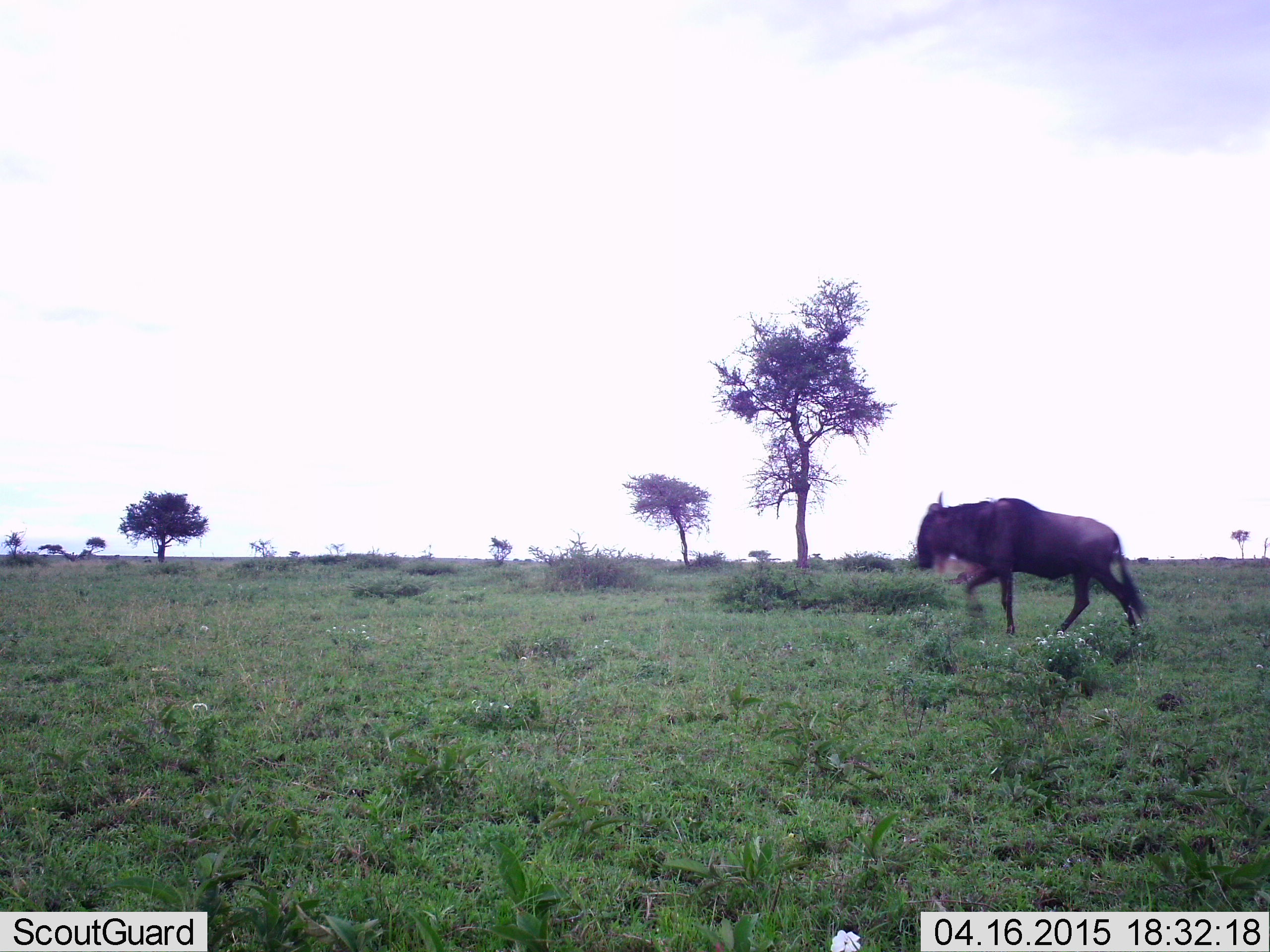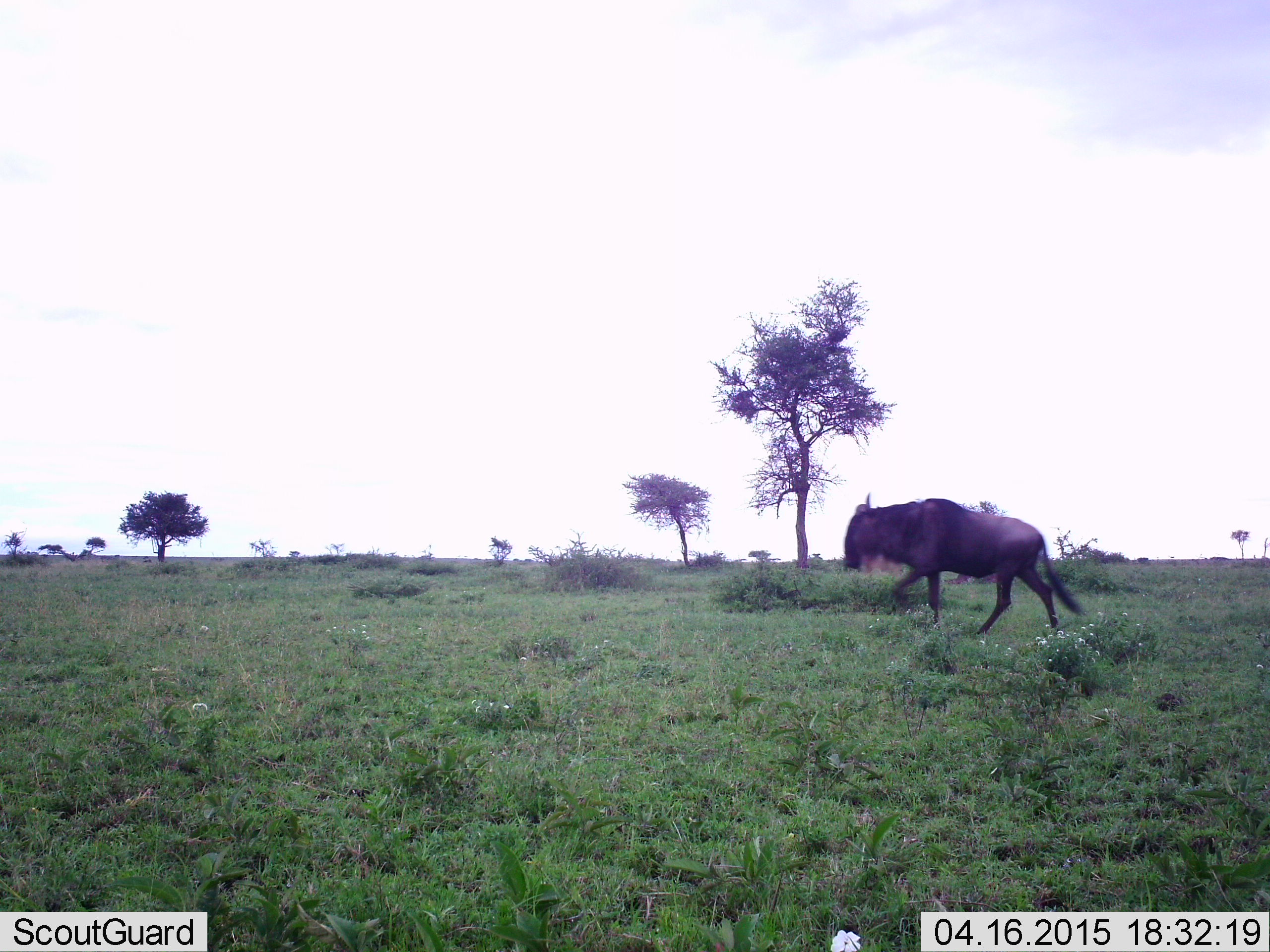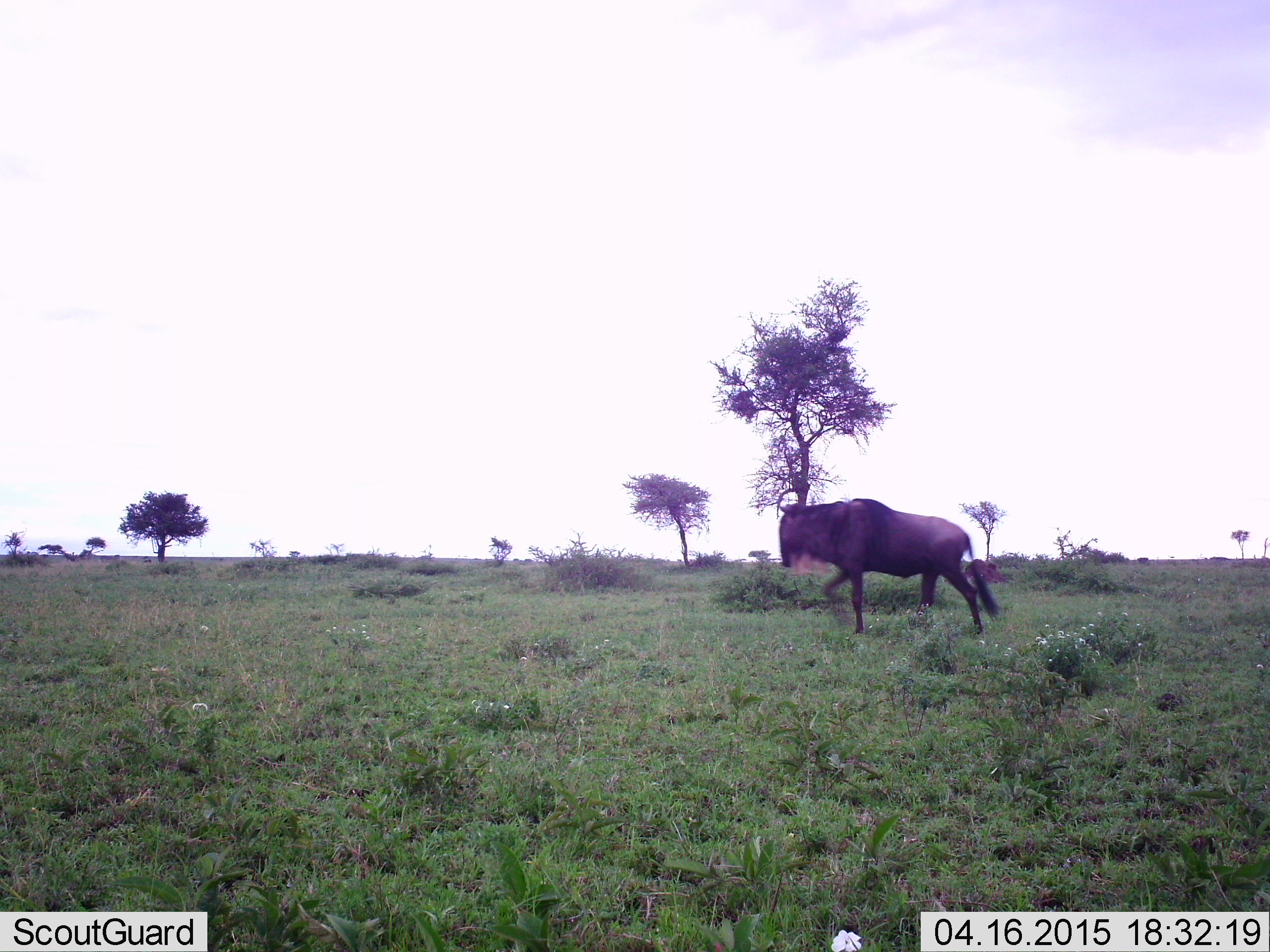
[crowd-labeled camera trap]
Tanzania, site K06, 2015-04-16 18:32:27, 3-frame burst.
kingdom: Animalia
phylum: Chordata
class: Mammalia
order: Artiodactyla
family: Bovidae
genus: Connochaetes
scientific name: Connochaetes taurinus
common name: blue wildebeest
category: wildebeest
Wildebeest (blue wildebeest) (Connochaetes taurinus), count 1. Behavior (volunteer vote fractions): standing 10%, resting 0%, moving 100%, interacting 0%. Young present (vote fraction): 0%. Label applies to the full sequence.